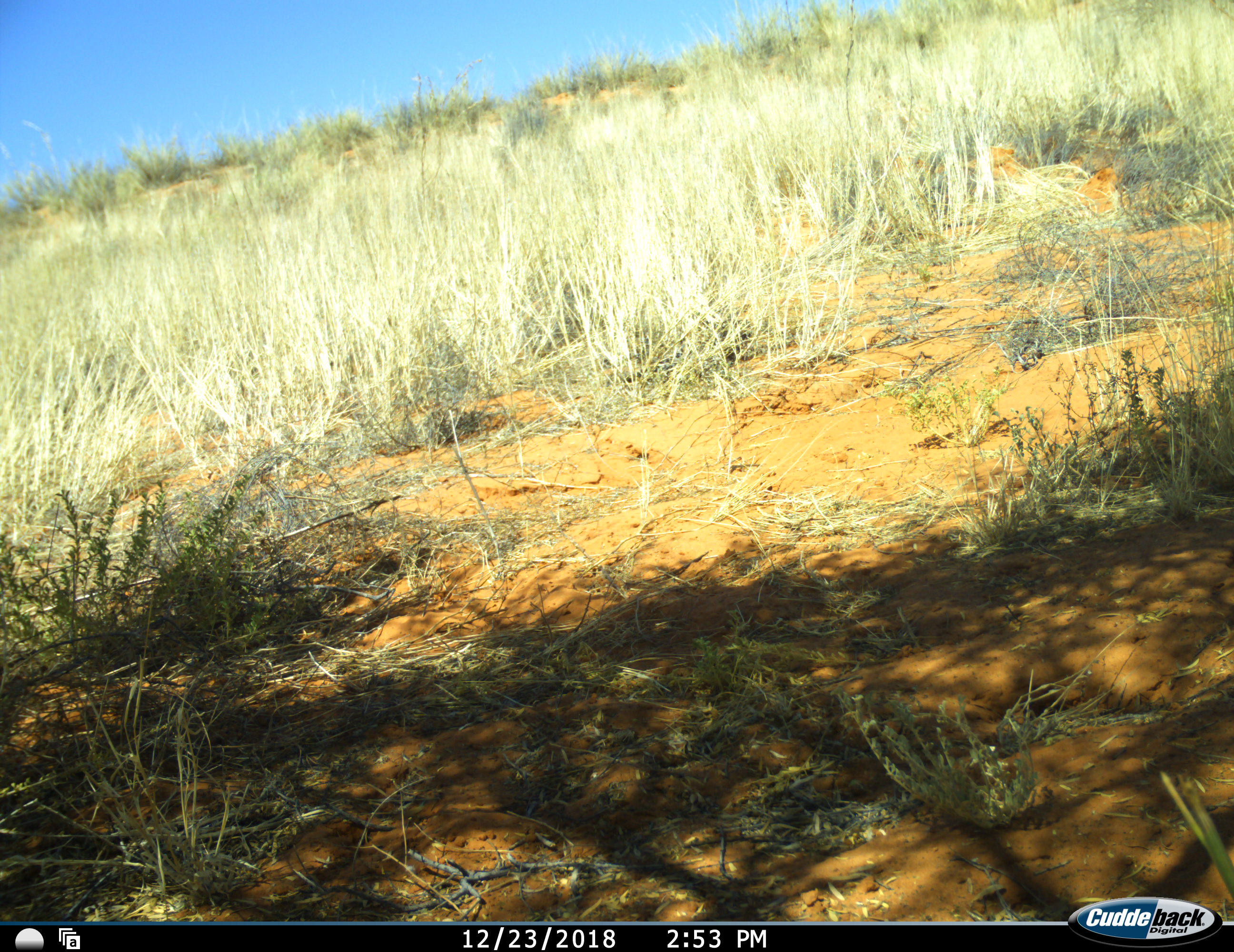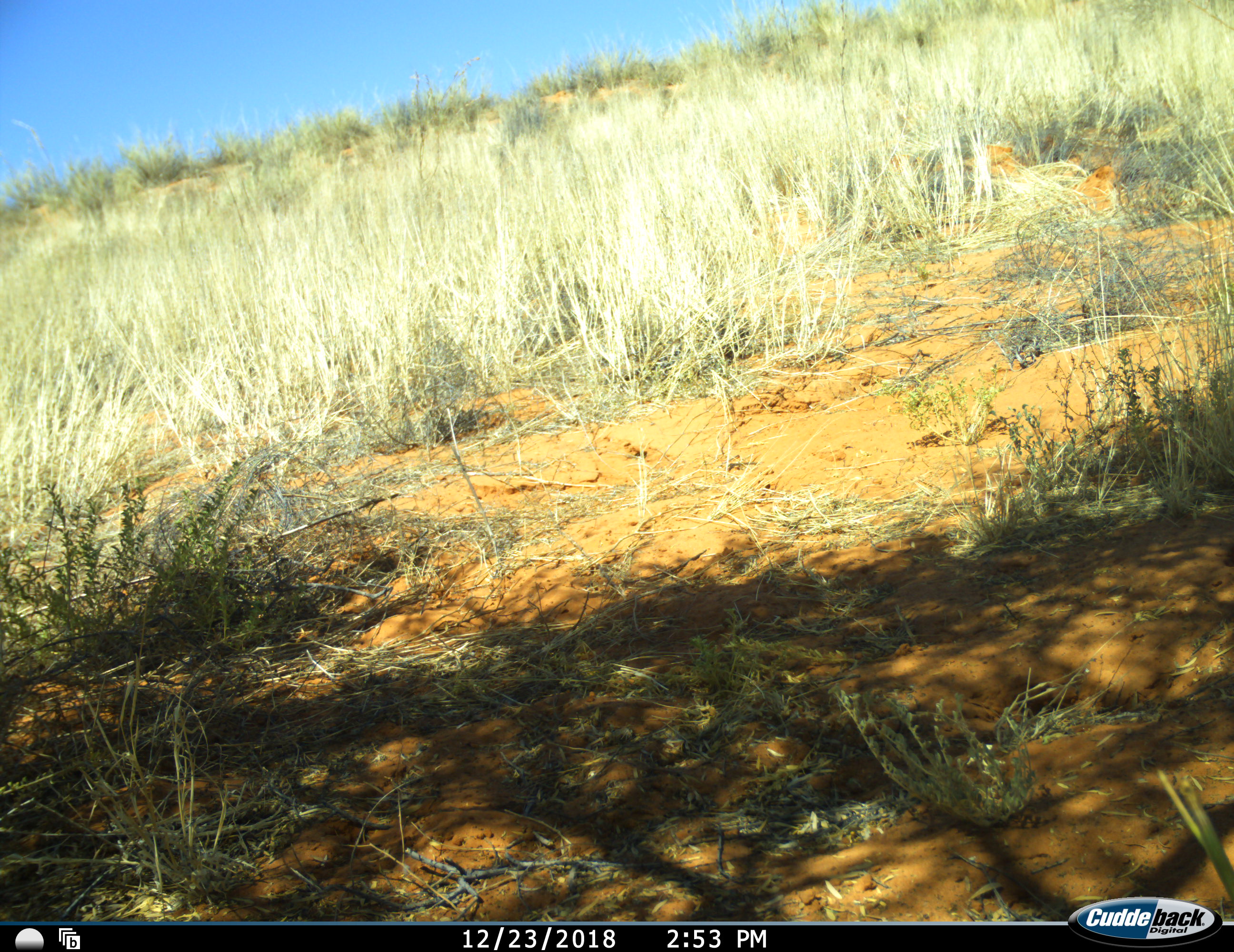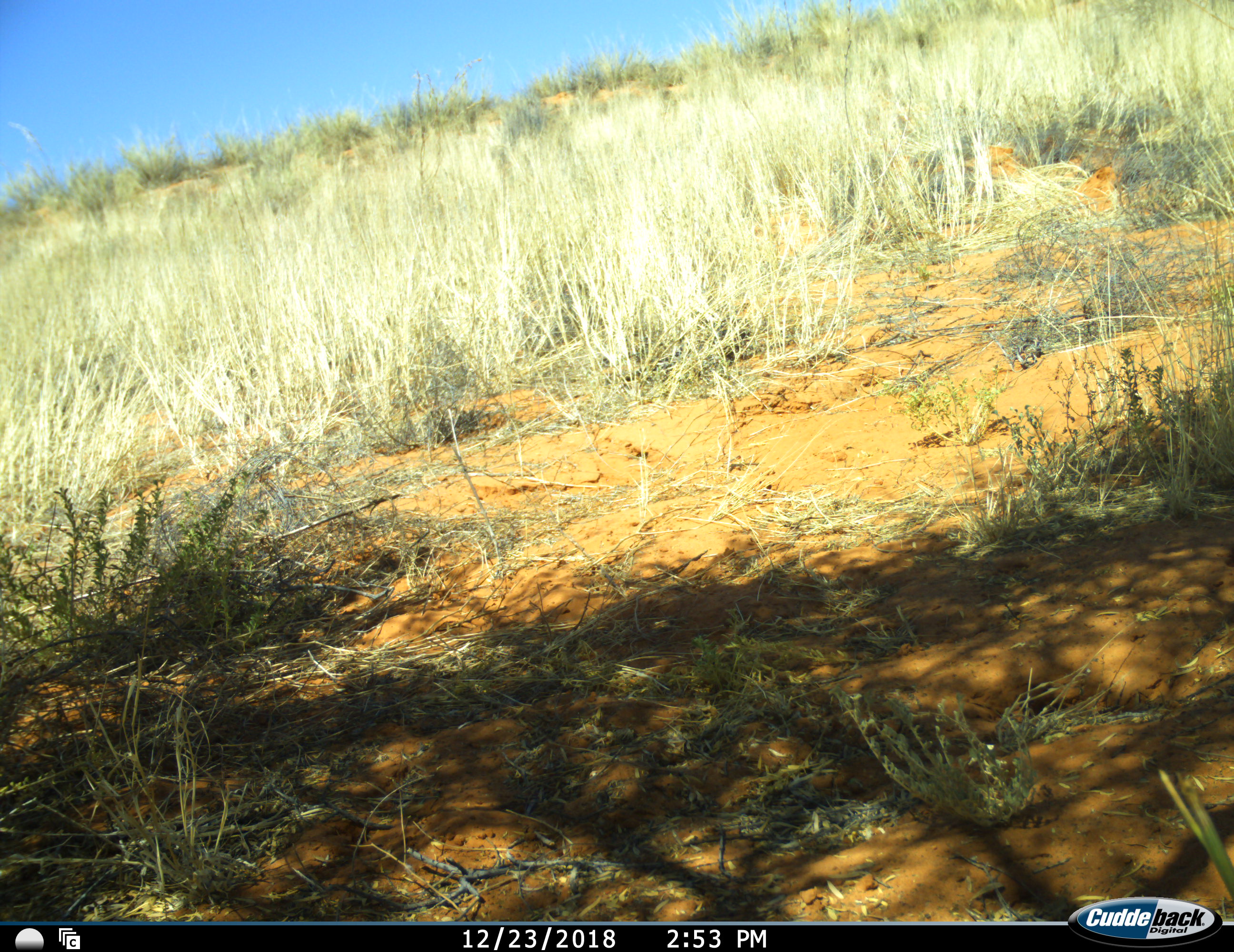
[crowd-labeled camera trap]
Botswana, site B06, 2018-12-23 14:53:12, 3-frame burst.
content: no animal present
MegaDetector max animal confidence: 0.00